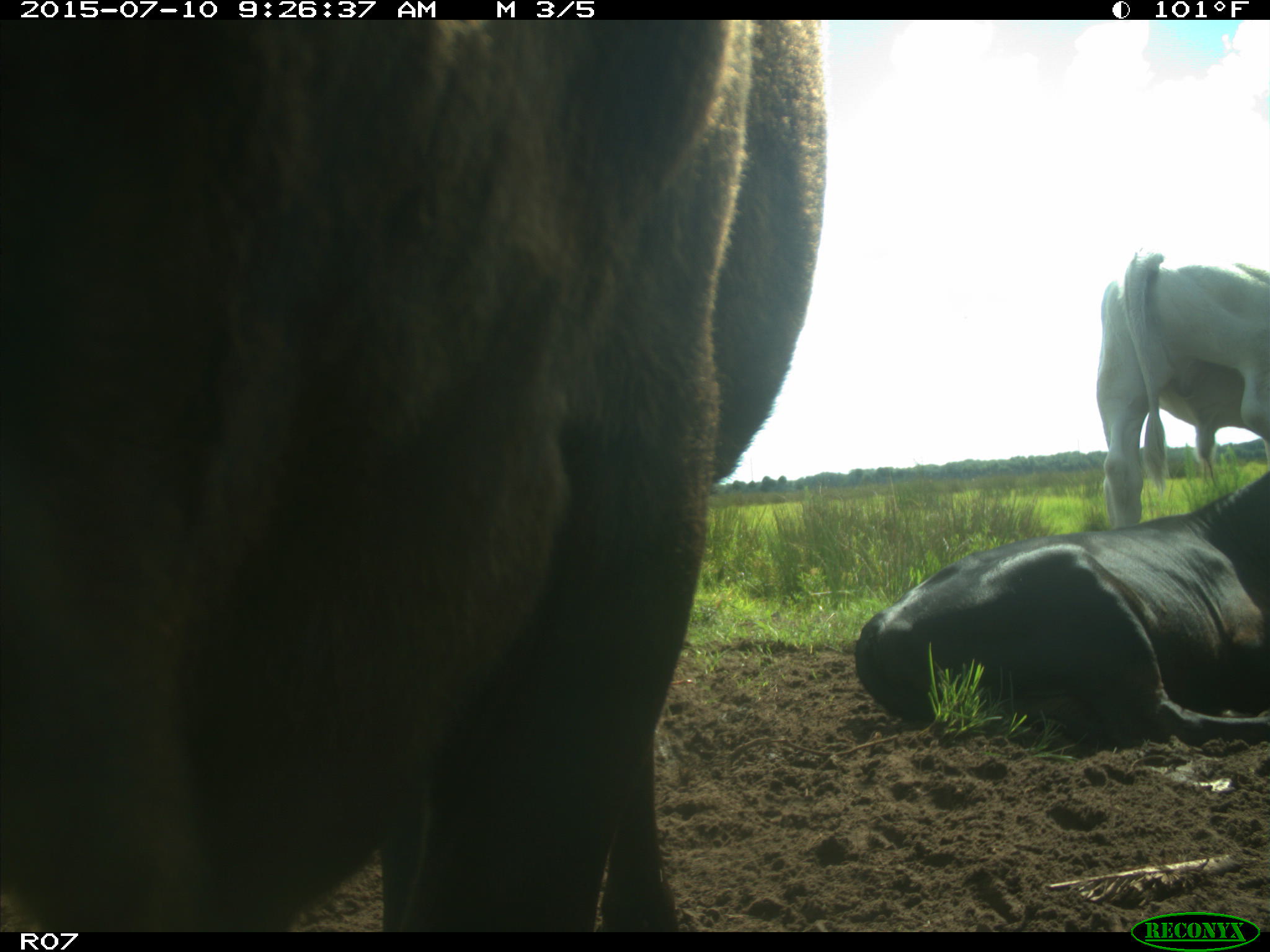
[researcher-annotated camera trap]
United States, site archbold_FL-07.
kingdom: Animalia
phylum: Chordata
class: Mammalia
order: Artiodactyla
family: Bovidae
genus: Bos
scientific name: Bos taurus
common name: domestic cow